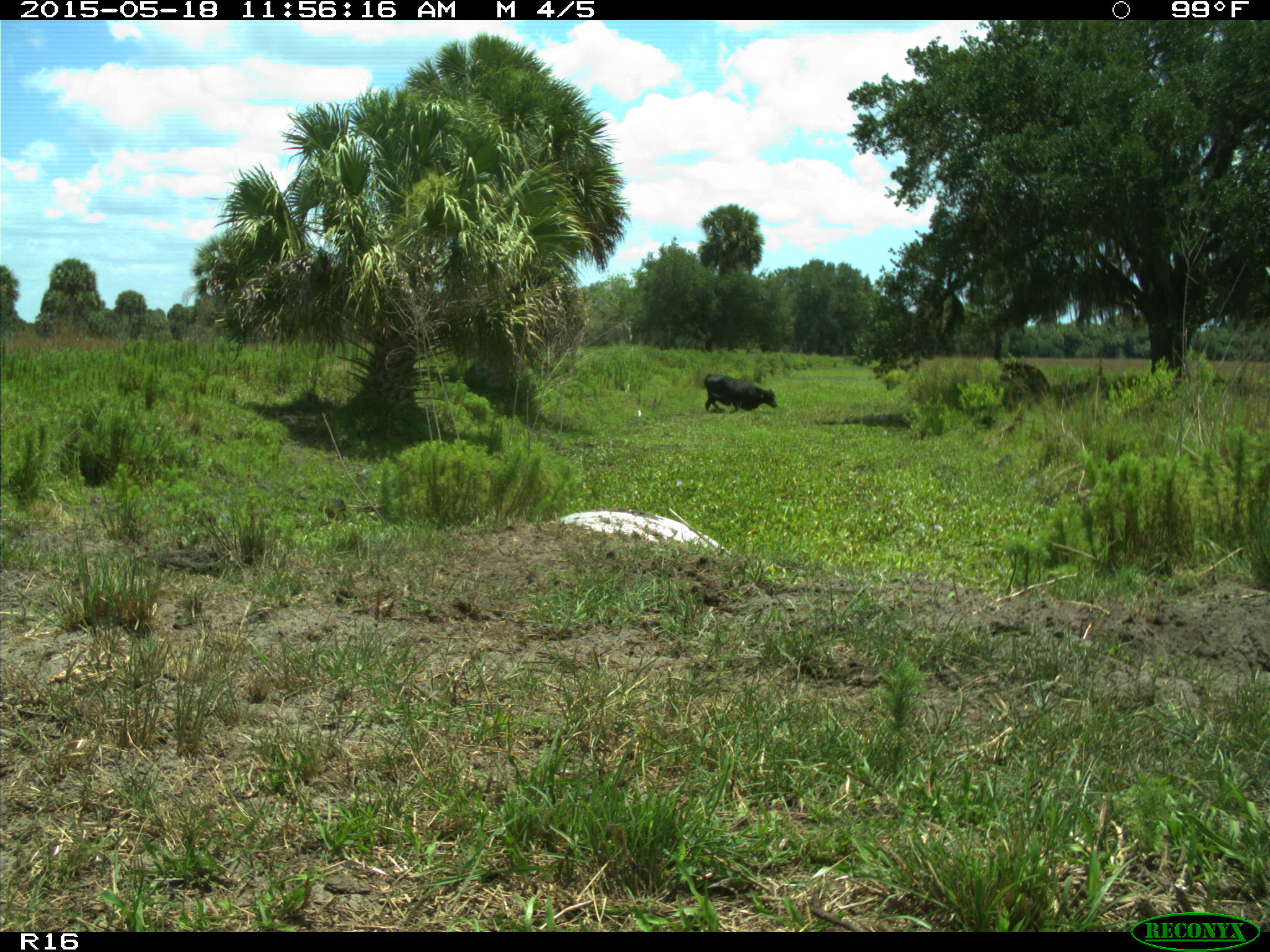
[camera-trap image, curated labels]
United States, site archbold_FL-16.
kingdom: Animalia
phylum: Chordata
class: Mammalia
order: Artiodactyla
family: Bovidae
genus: Bos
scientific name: Bos taurus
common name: domestic cow